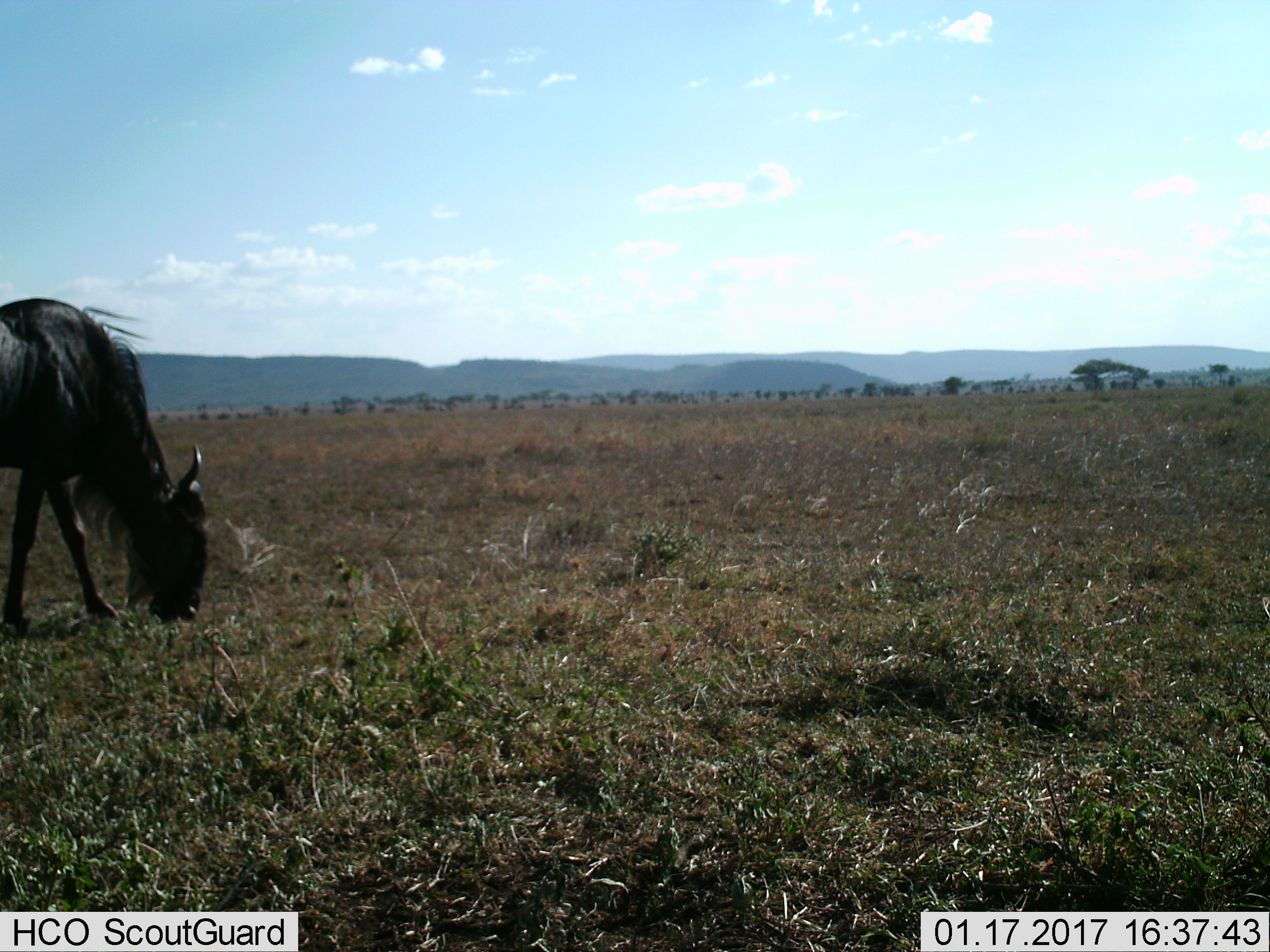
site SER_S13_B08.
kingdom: Animalia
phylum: Chordata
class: Mammalia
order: Artiodactyla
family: Bovidae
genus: Connochaetes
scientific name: Connochaetes taurinus taurinus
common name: blue wildebeest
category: wildebeestblue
Wildebeestblue (blue wildebeest) (Connochaetes taurinus taurinus), count 1. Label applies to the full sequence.